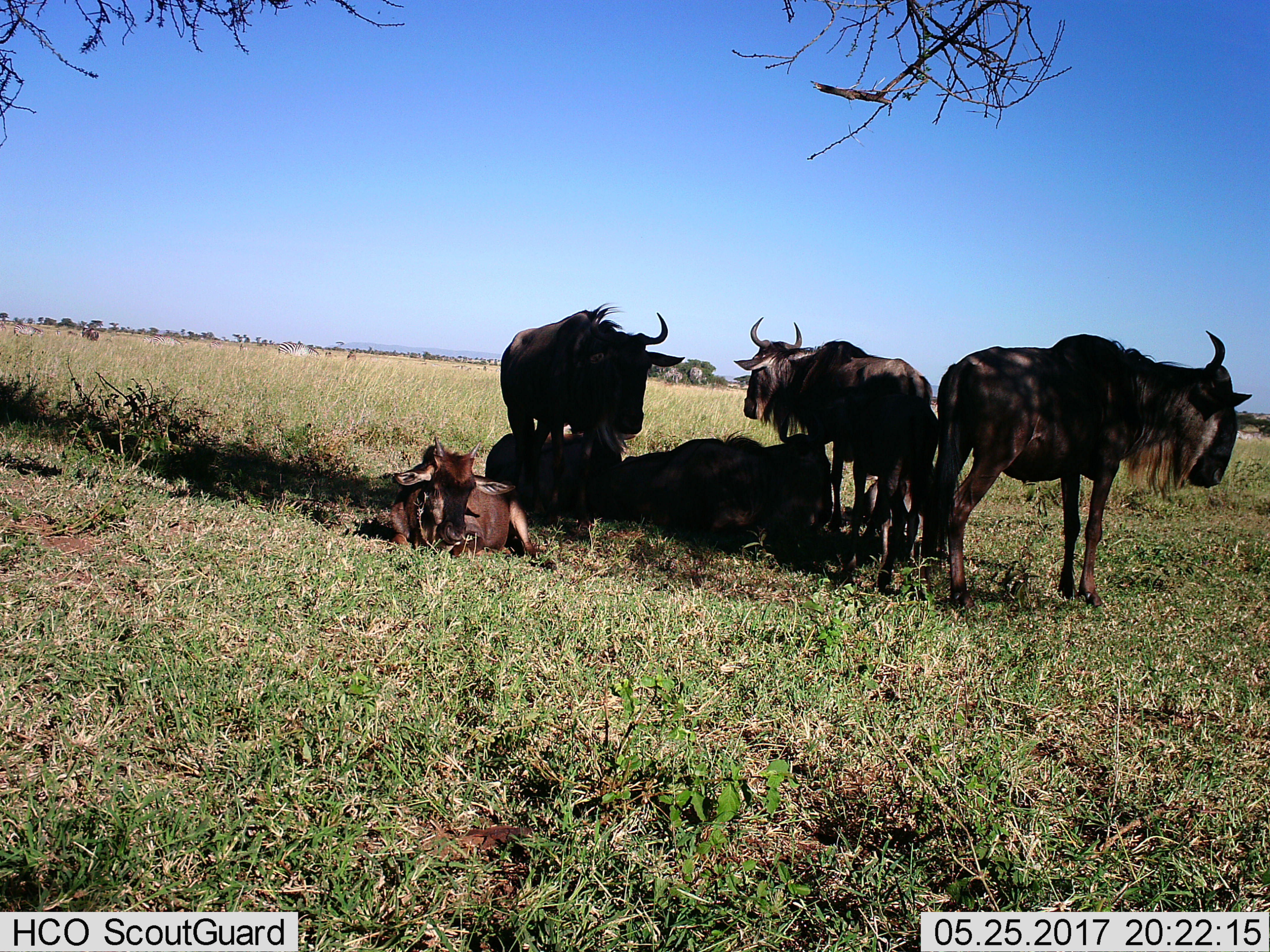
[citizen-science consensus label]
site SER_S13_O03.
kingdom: Animalia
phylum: Chordata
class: Mammalia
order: Artiodactyla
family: Bovidae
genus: Connochaetes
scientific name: Connochaetes taurinus taurinus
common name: blue wildebeest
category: wildebeestblue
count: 7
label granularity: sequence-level